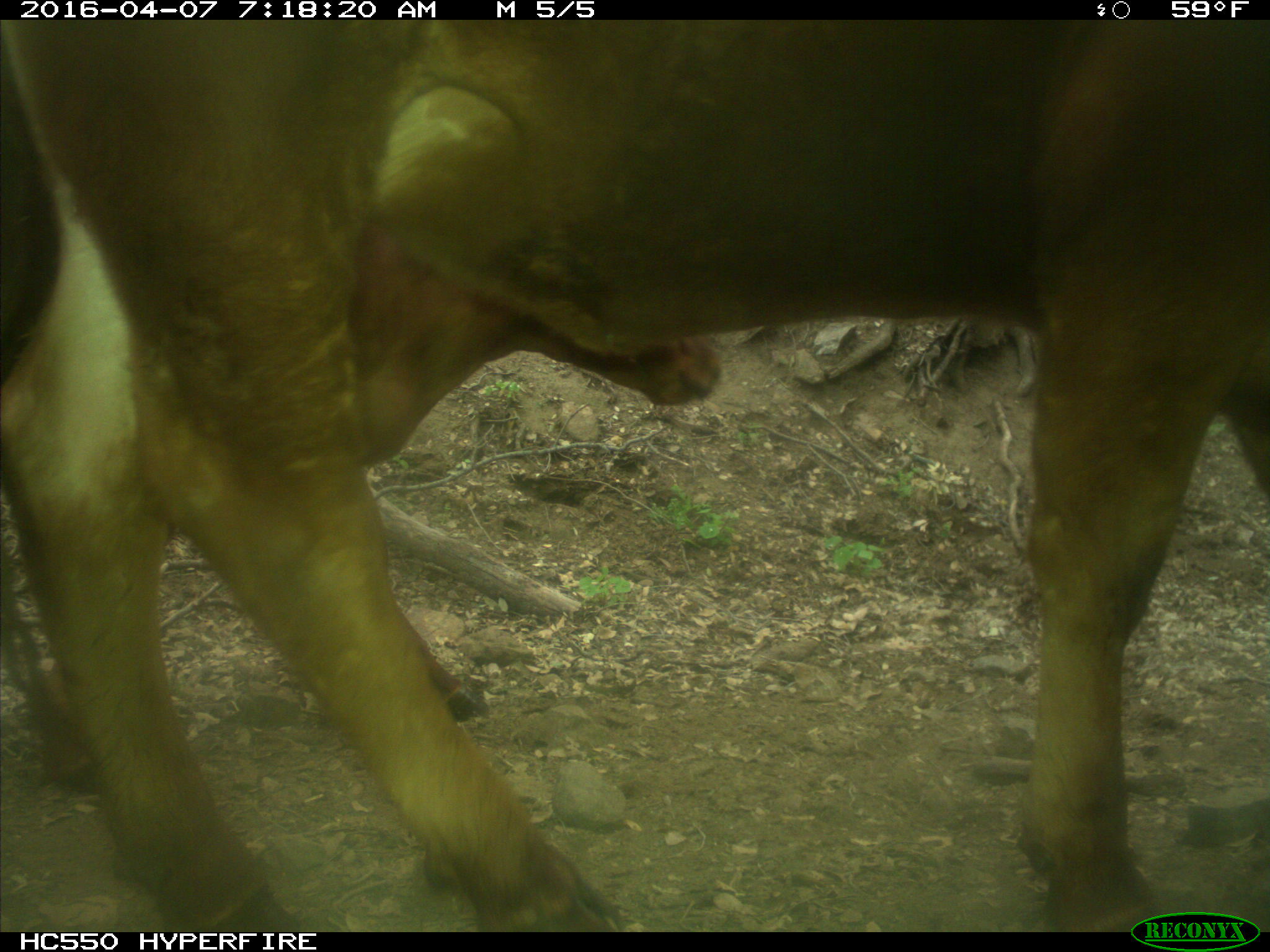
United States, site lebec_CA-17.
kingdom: Animalia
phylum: Chordata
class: Mammalia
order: Artiodactyla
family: Bovidae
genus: Bos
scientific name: Bos taurus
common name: domestic cow